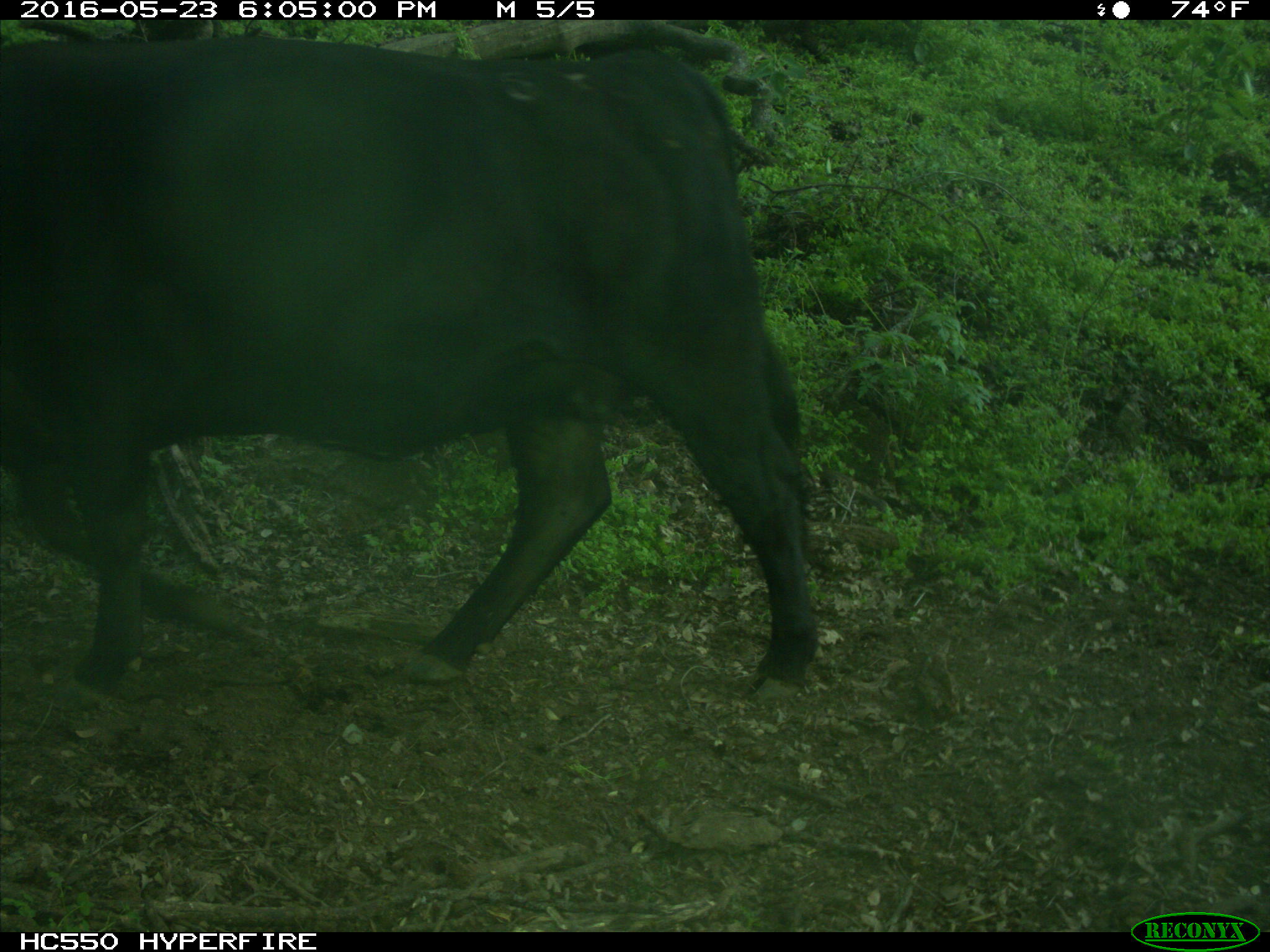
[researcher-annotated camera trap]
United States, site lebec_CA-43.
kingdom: Animalia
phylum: Chordata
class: Mammalia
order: Artiodactyla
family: Bovidae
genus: Bos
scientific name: Bos taurus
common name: domestic cow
Bos taurus (domestic cow).